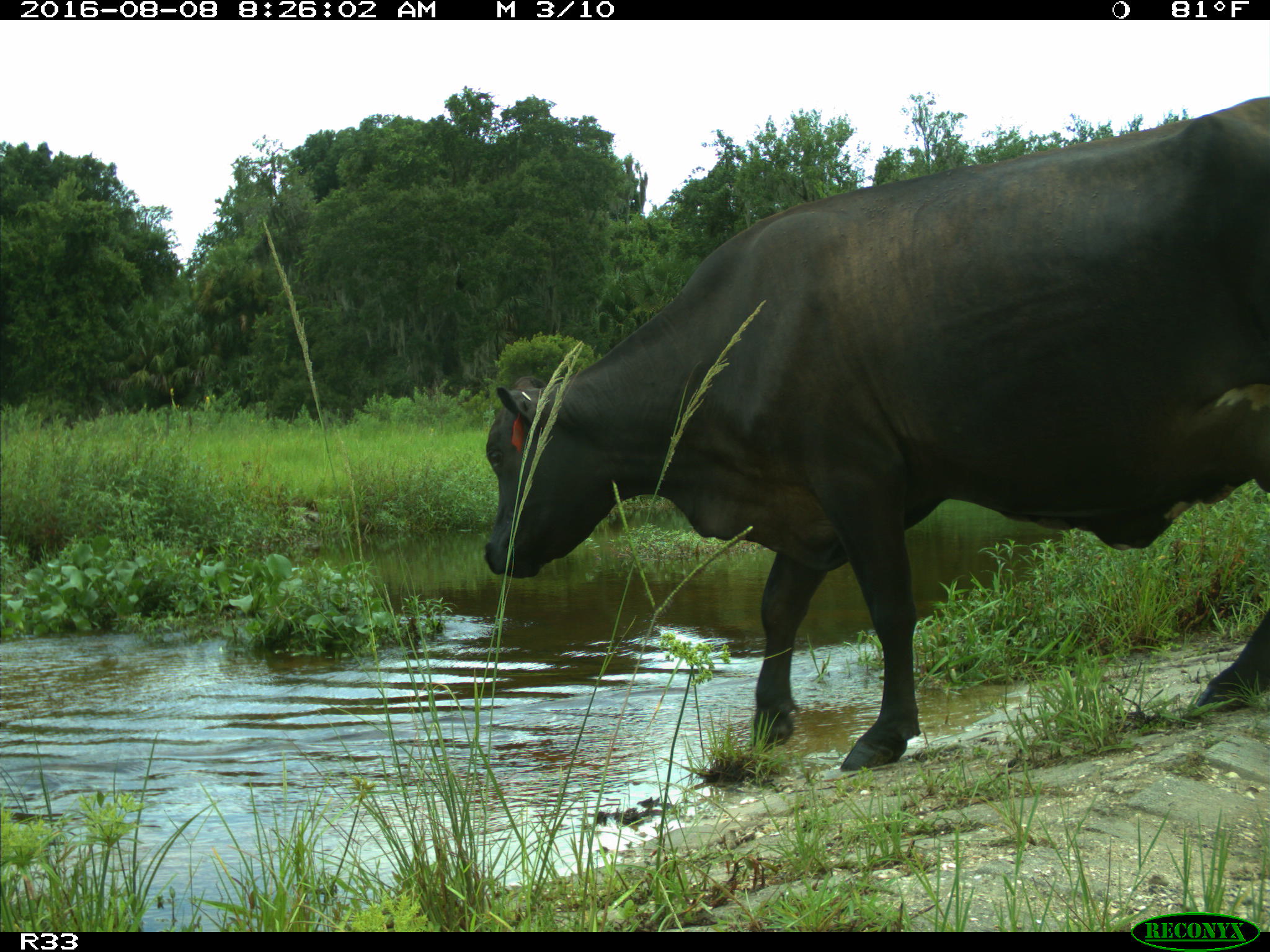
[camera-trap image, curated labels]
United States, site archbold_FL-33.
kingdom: Animalia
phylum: Chordata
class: Mammalia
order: Artiodactyla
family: Bovidae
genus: Bos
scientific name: Bos taurus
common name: domestic cow